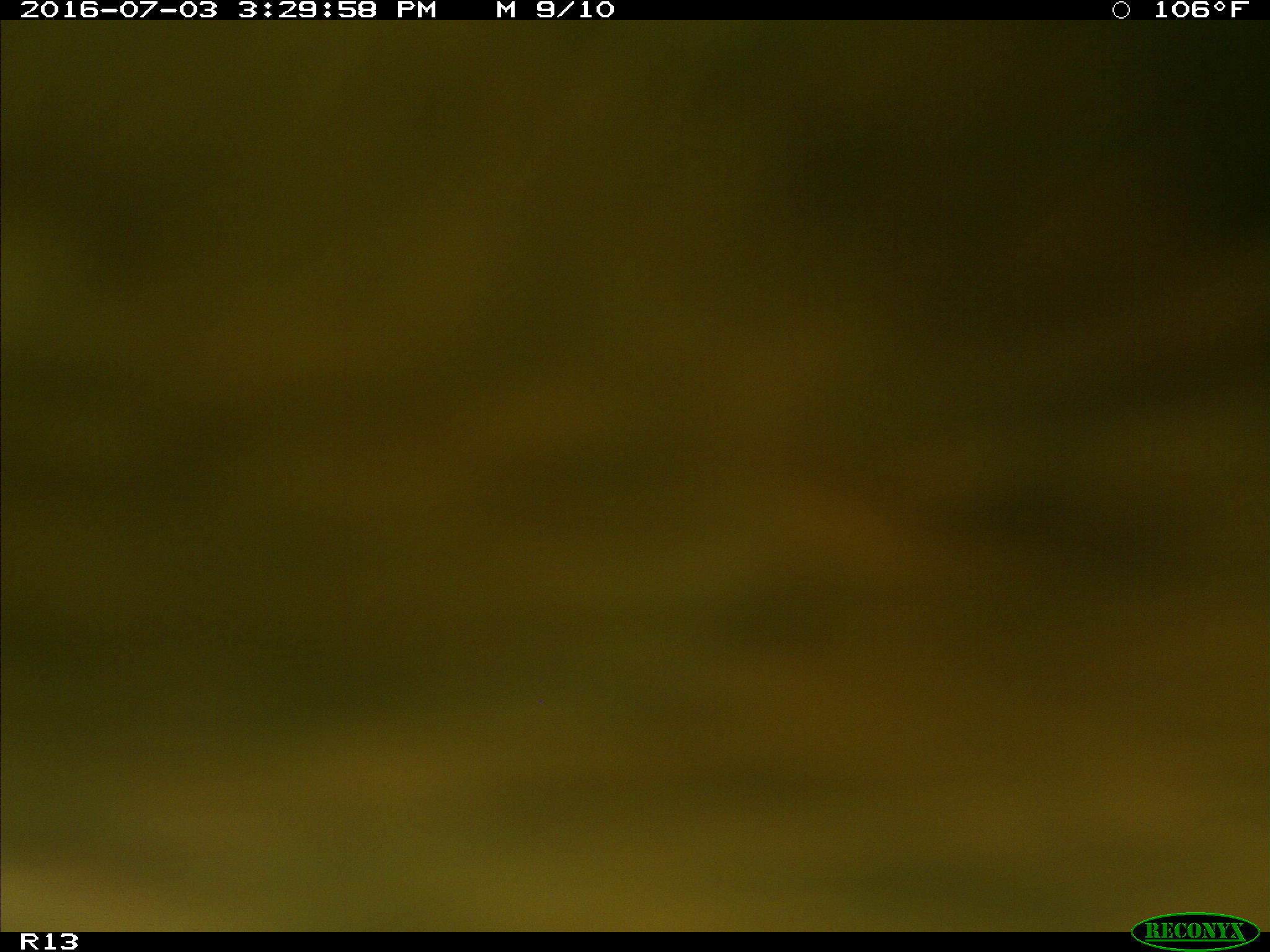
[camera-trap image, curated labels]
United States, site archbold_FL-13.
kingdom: Animalia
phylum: Chordata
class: Mammalia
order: Artiodactyla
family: Bovidae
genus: Bos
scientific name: Bos taurus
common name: domestic cow